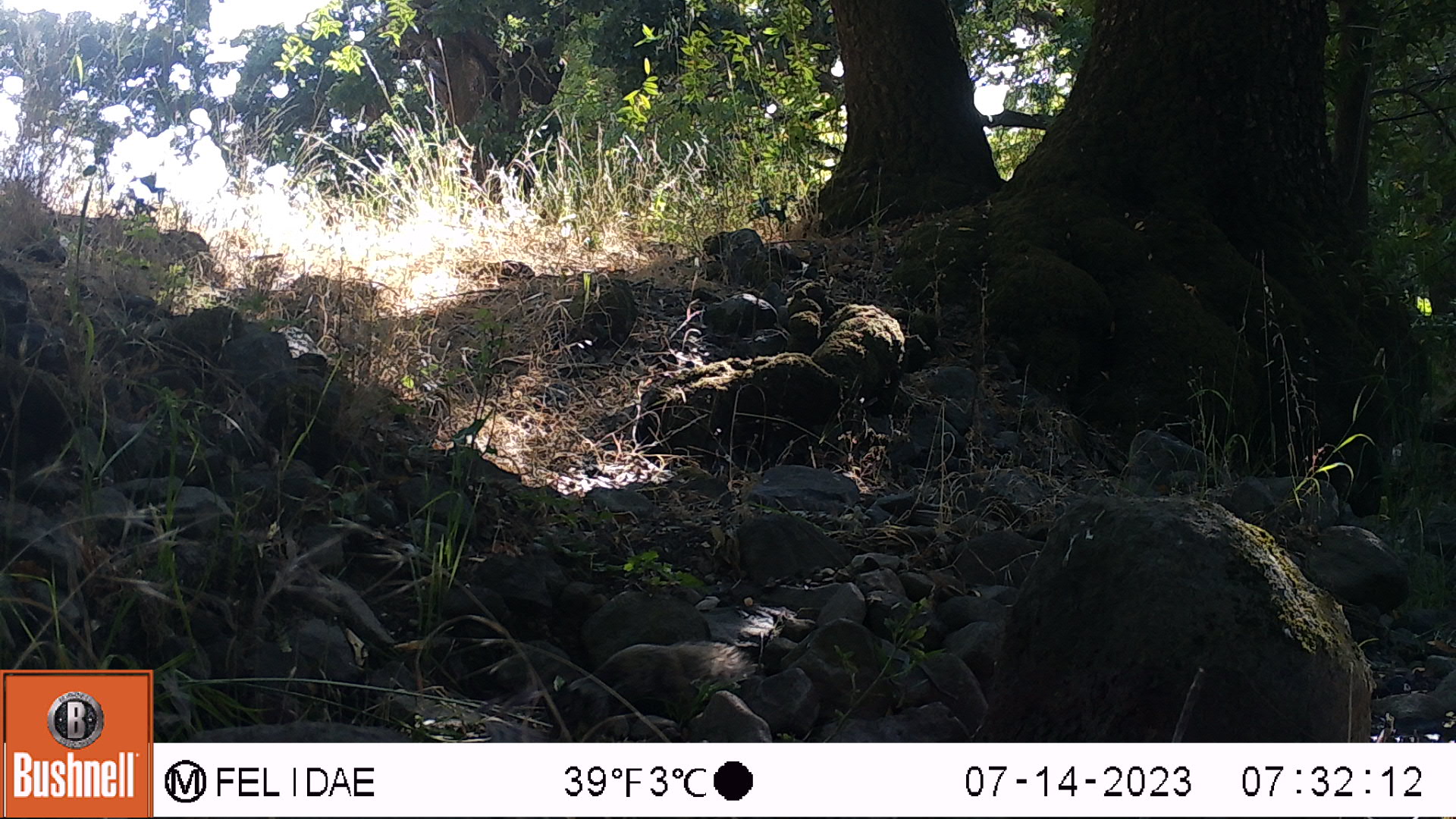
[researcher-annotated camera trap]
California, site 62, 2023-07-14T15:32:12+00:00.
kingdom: Animalia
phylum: Chordata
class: Mammalia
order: Rodentia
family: Sciuridae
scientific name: Sciuridae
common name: squirrel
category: unknown squirrel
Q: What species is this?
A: Unknown squirrel (squirrel) (Sciuridae).